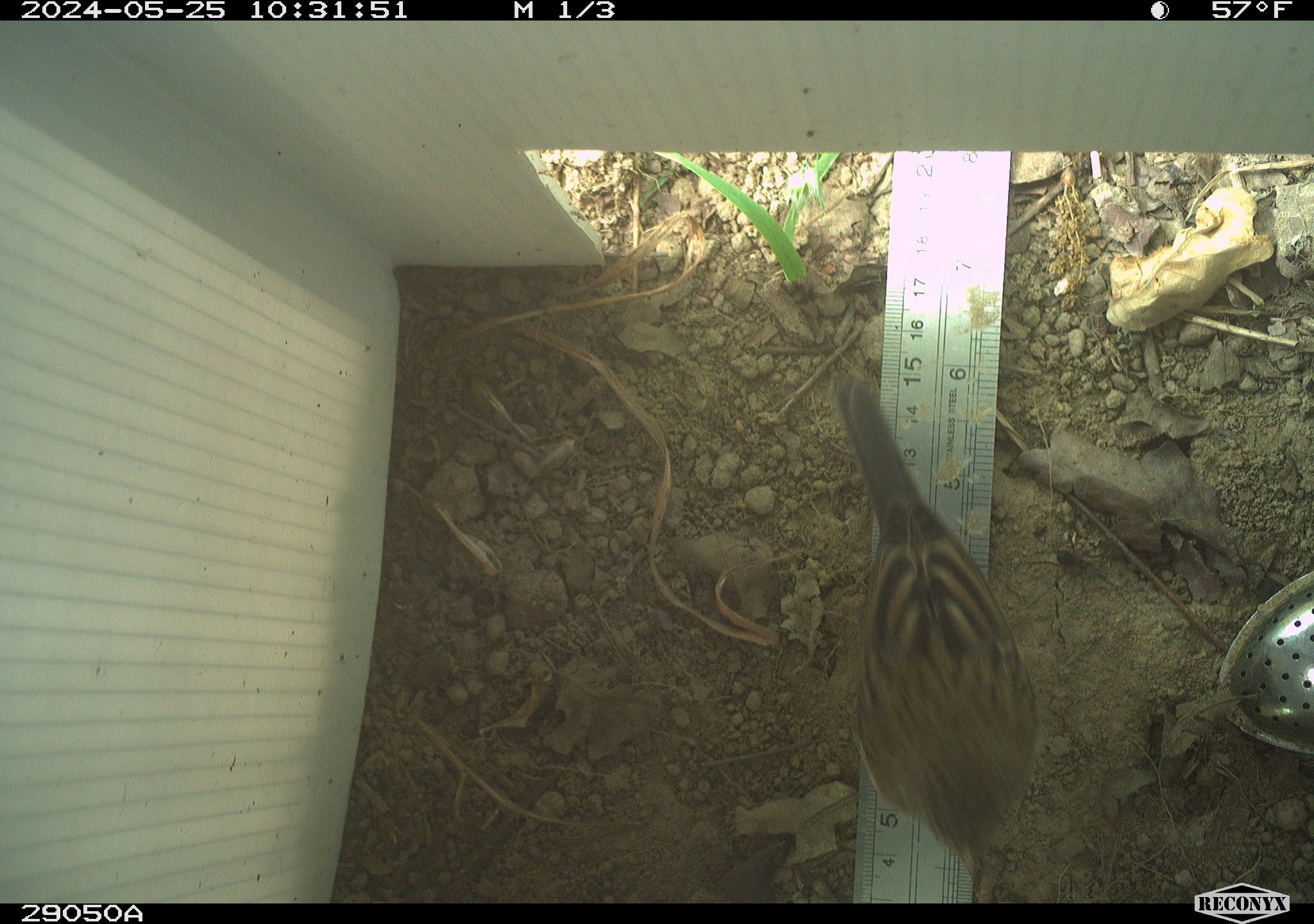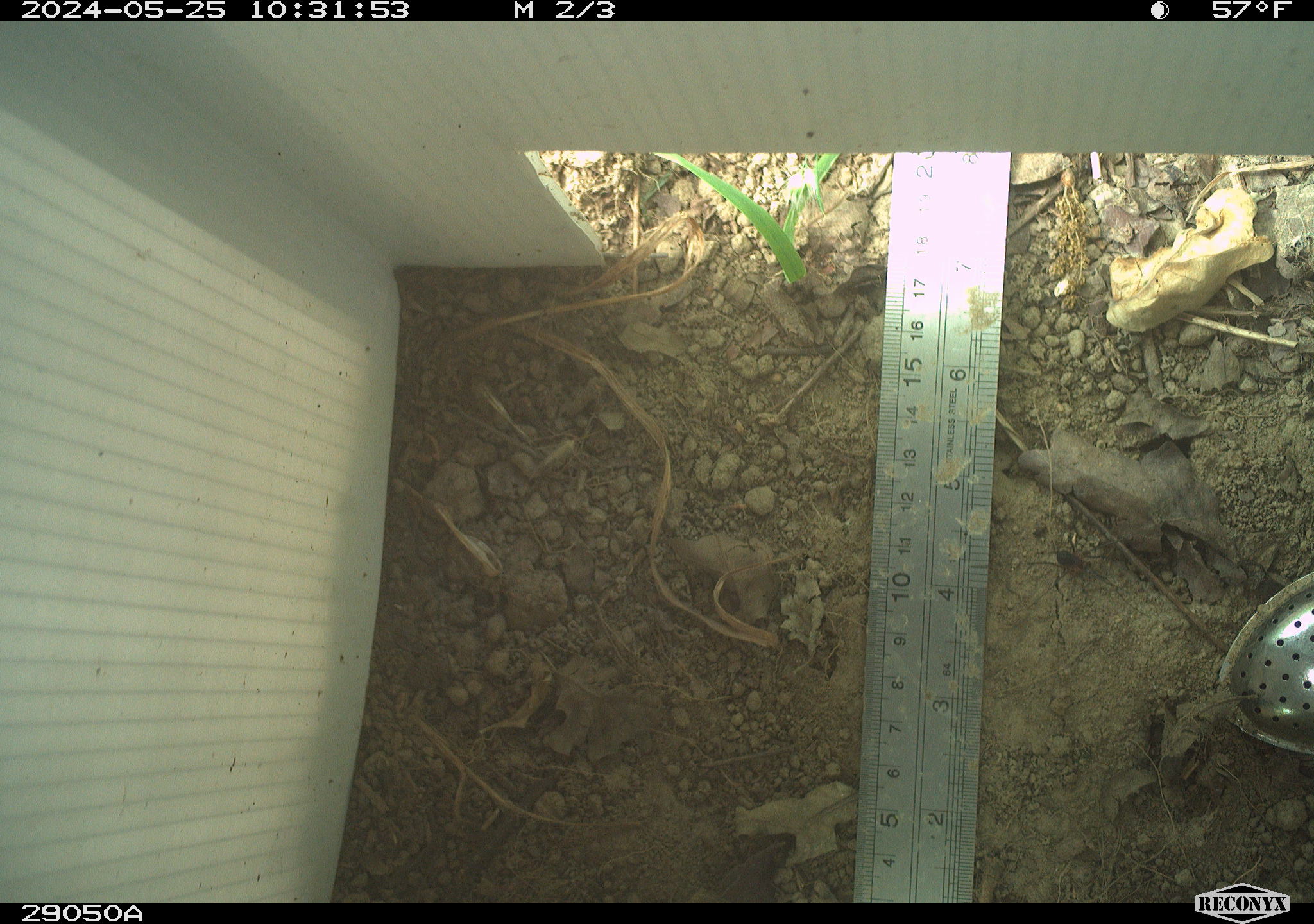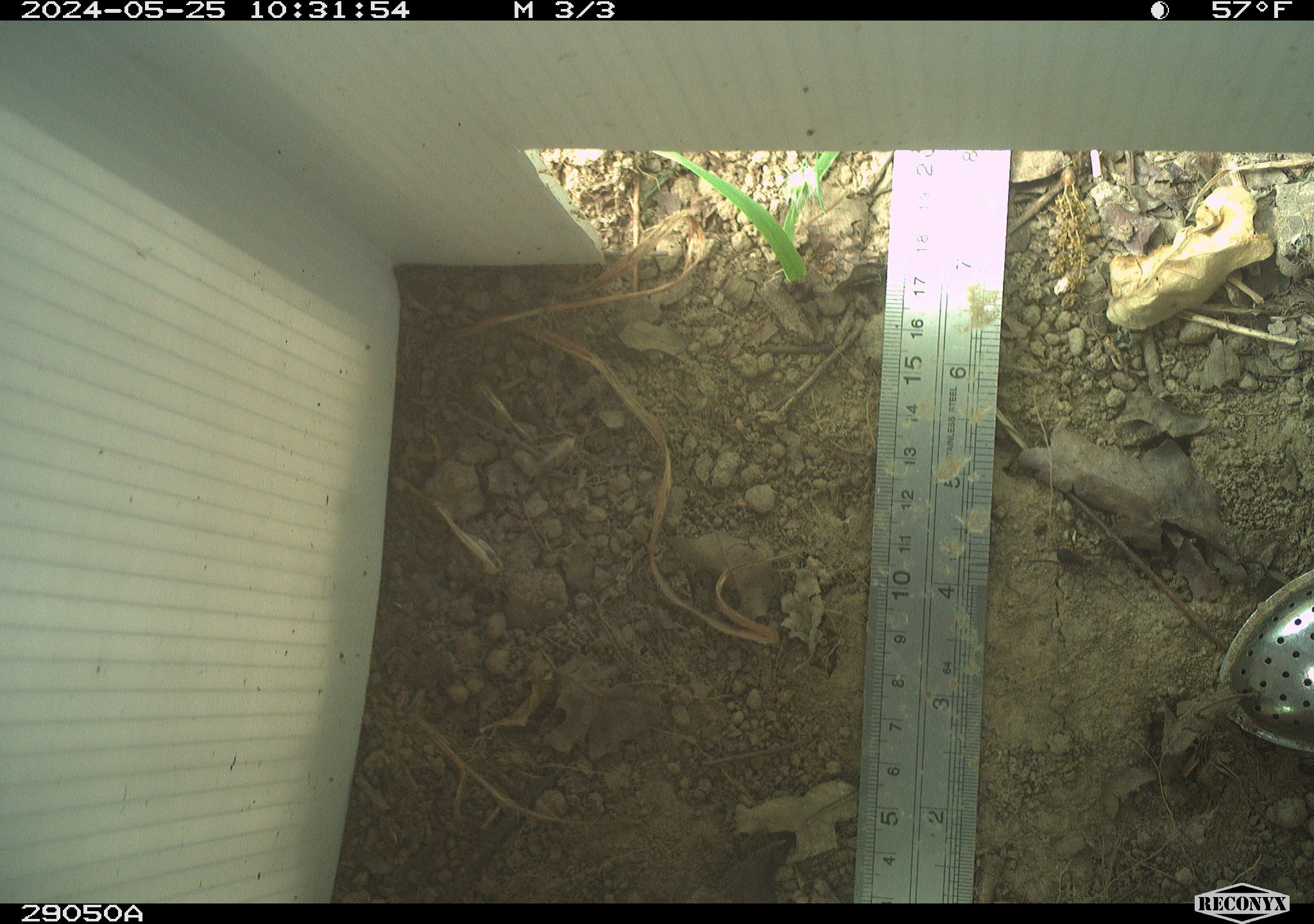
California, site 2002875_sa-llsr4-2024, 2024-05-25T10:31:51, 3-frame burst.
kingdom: Animalia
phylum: Chordata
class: Aves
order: Passeriformes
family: Passerellidae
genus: Junco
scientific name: Junco hyemalis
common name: dark-eyed junco